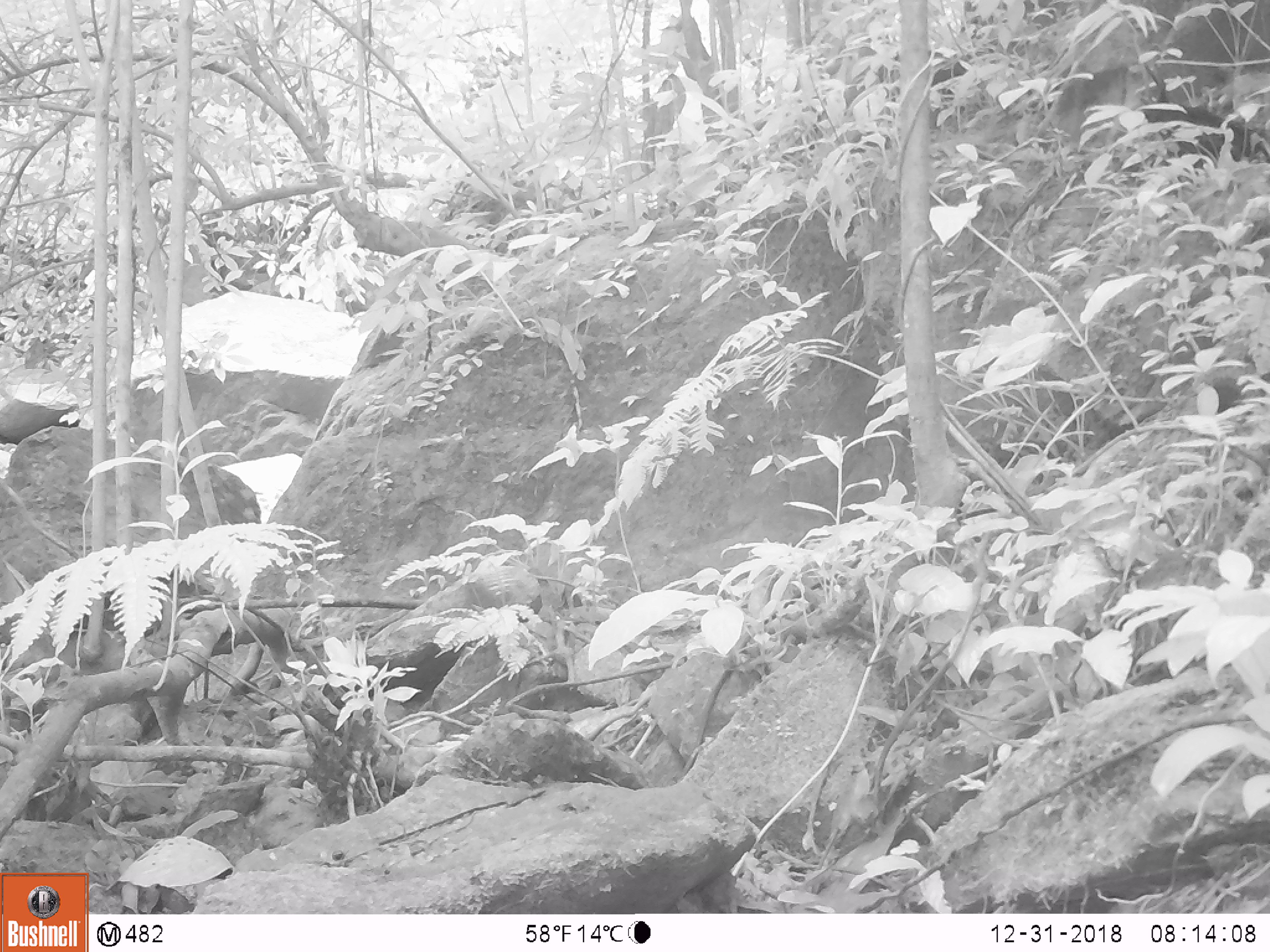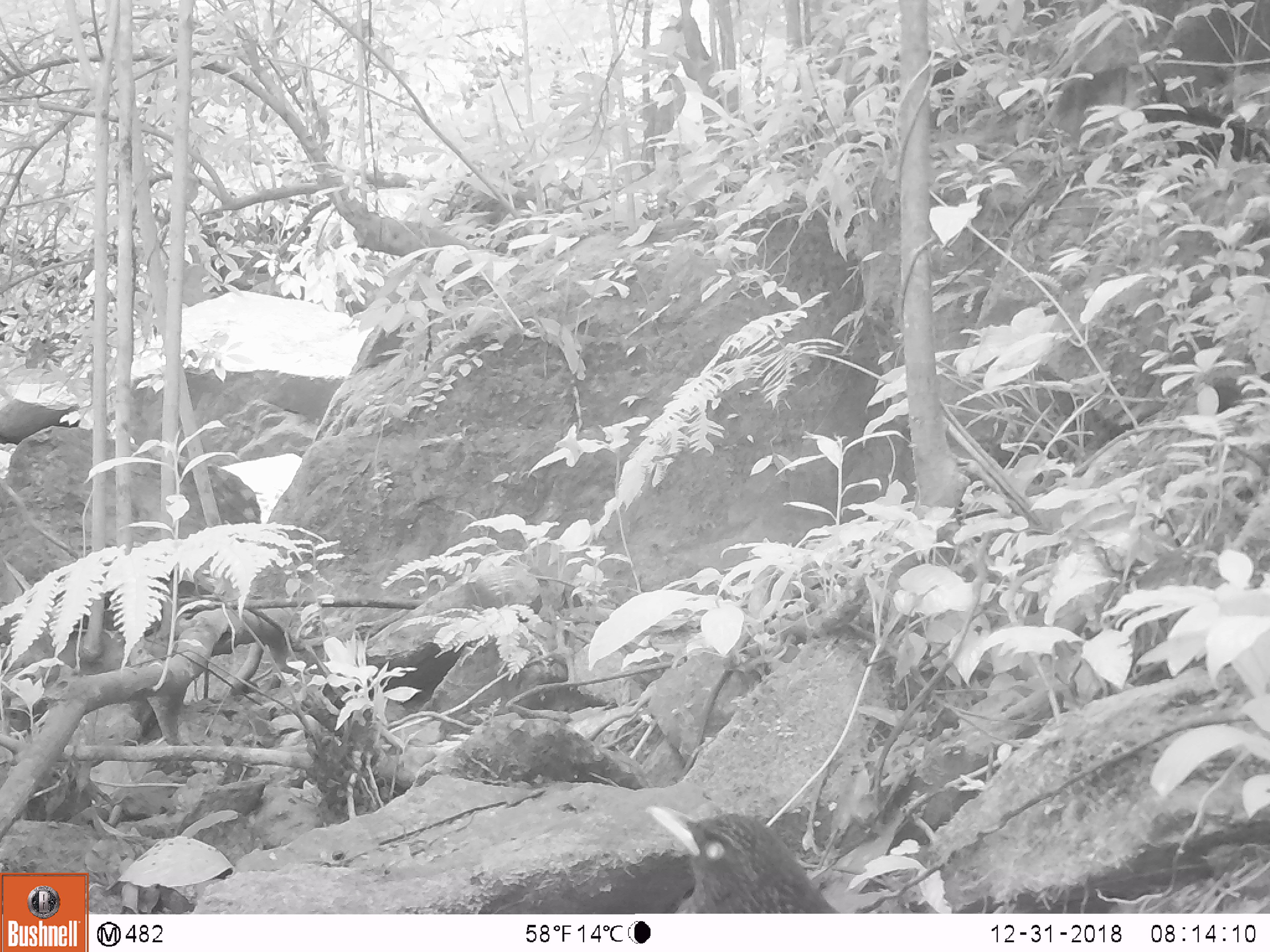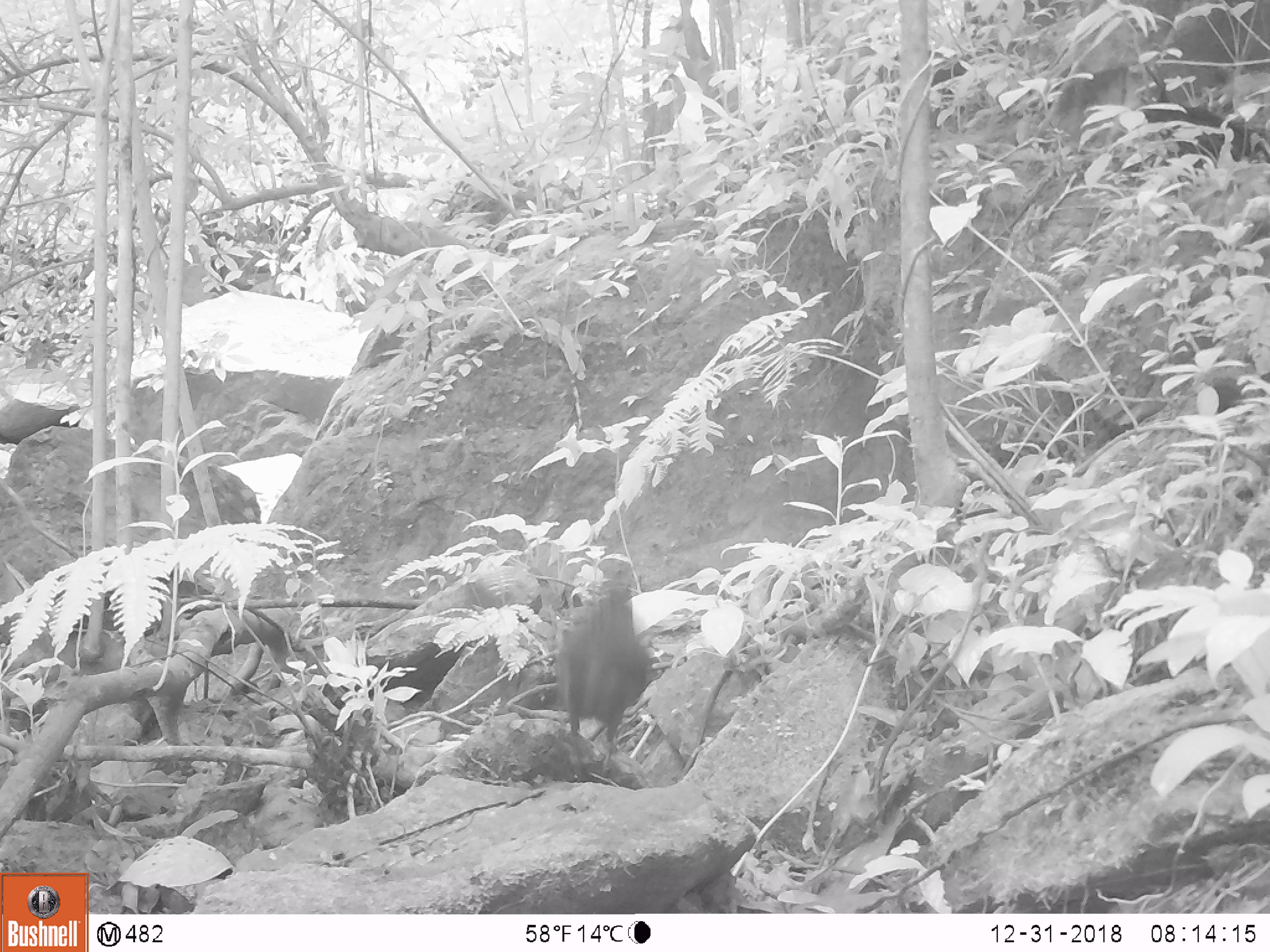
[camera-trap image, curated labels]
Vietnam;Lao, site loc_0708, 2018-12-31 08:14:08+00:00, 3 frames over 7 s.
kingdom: Animalia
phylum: Chordata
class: Aves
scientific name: Aves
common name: bird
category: unidentified bird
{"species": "unidentified bird (bird) (Aves)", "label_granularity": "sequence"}